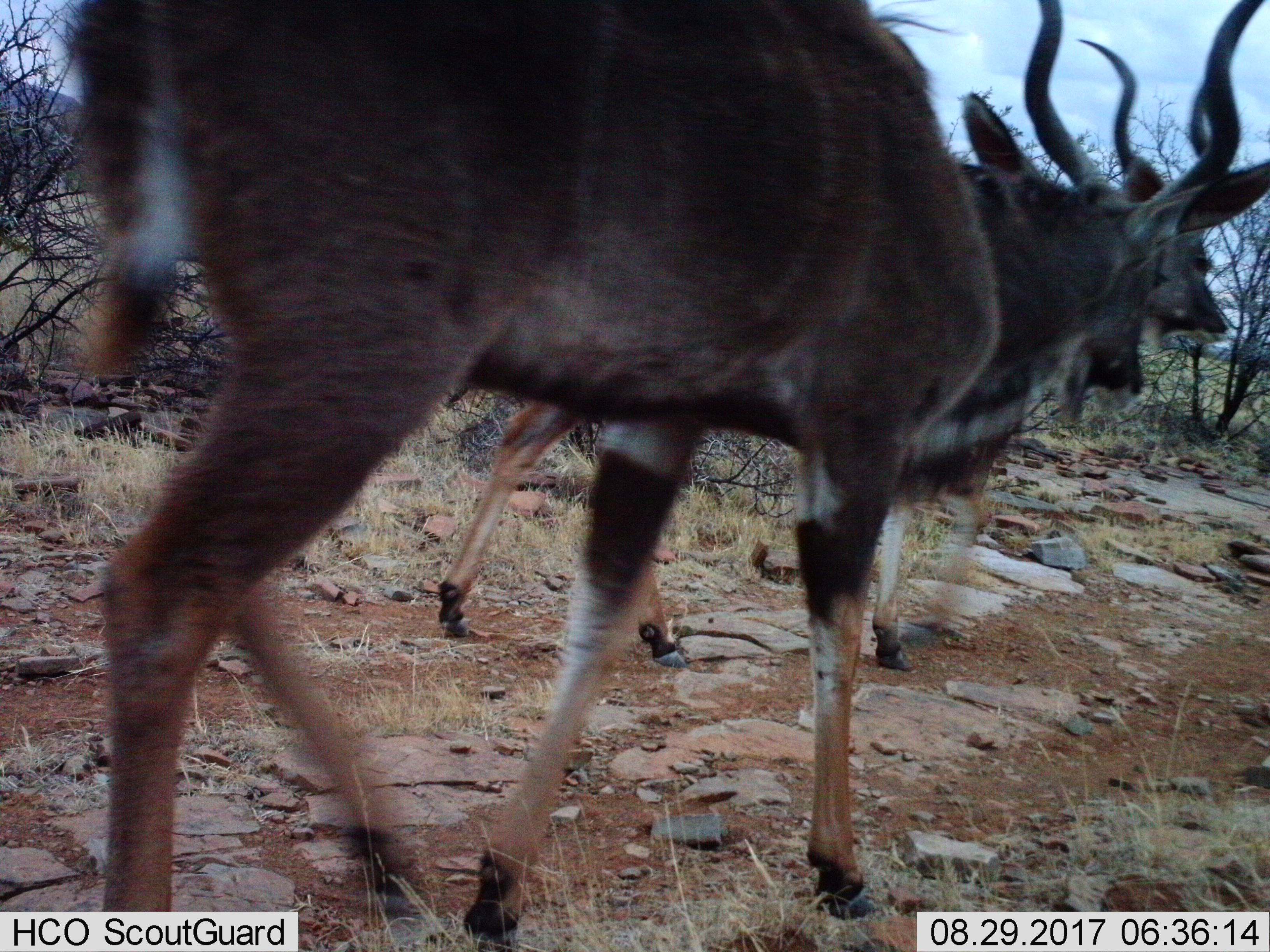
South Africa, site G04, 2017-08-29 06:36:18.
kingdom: Animalia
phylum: Chordata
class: Mammalia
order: Artiodactyla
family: Bovidae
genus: Tragelaphus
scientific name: Tragelaphus scriptus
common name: bushbuck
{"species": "bushbuck (Tragelaphus scriptus)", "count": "2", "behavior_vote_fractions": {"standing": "0%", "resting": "0%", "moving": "100%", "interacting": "0%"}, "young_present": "0%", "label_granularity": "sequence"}